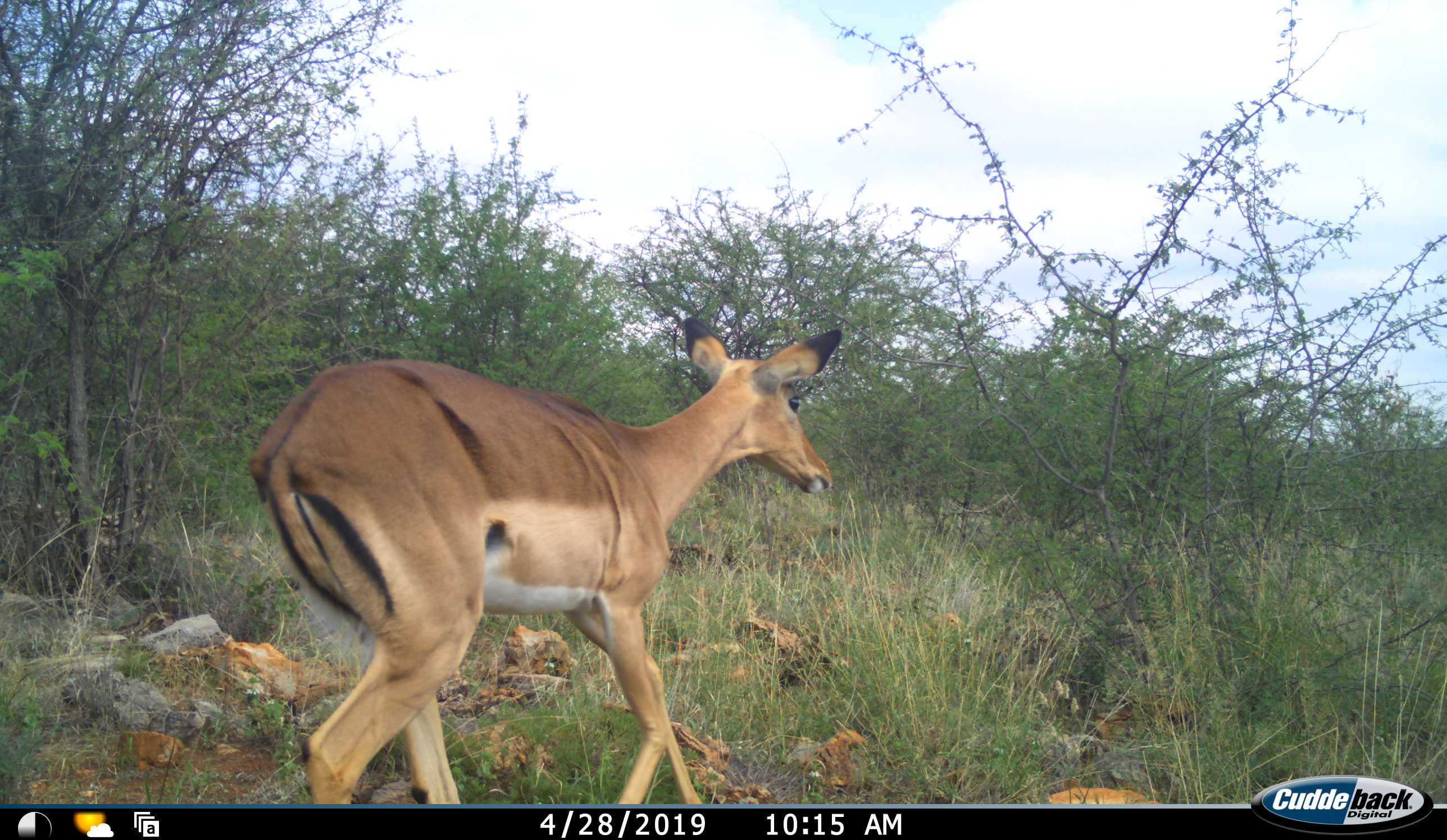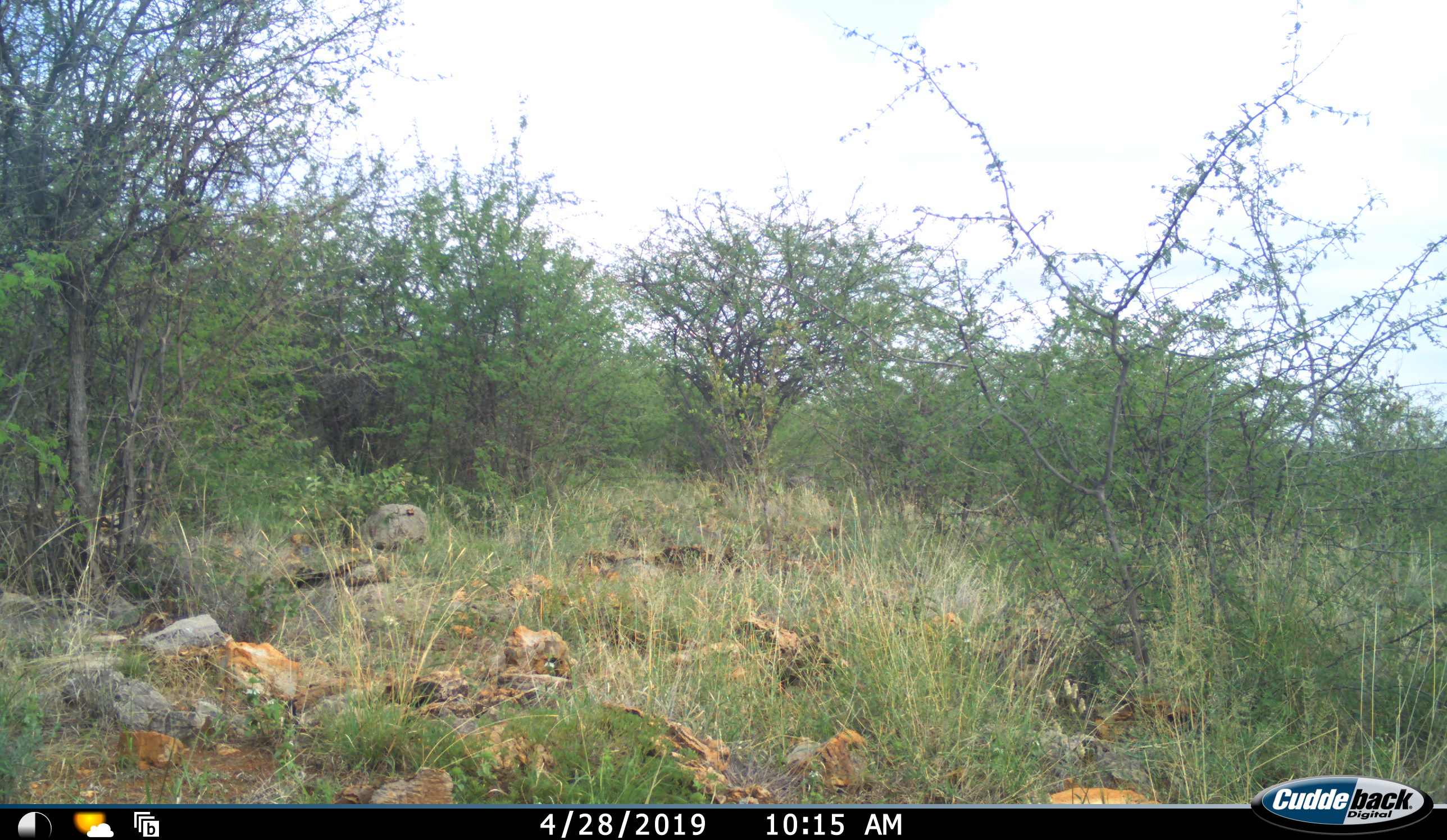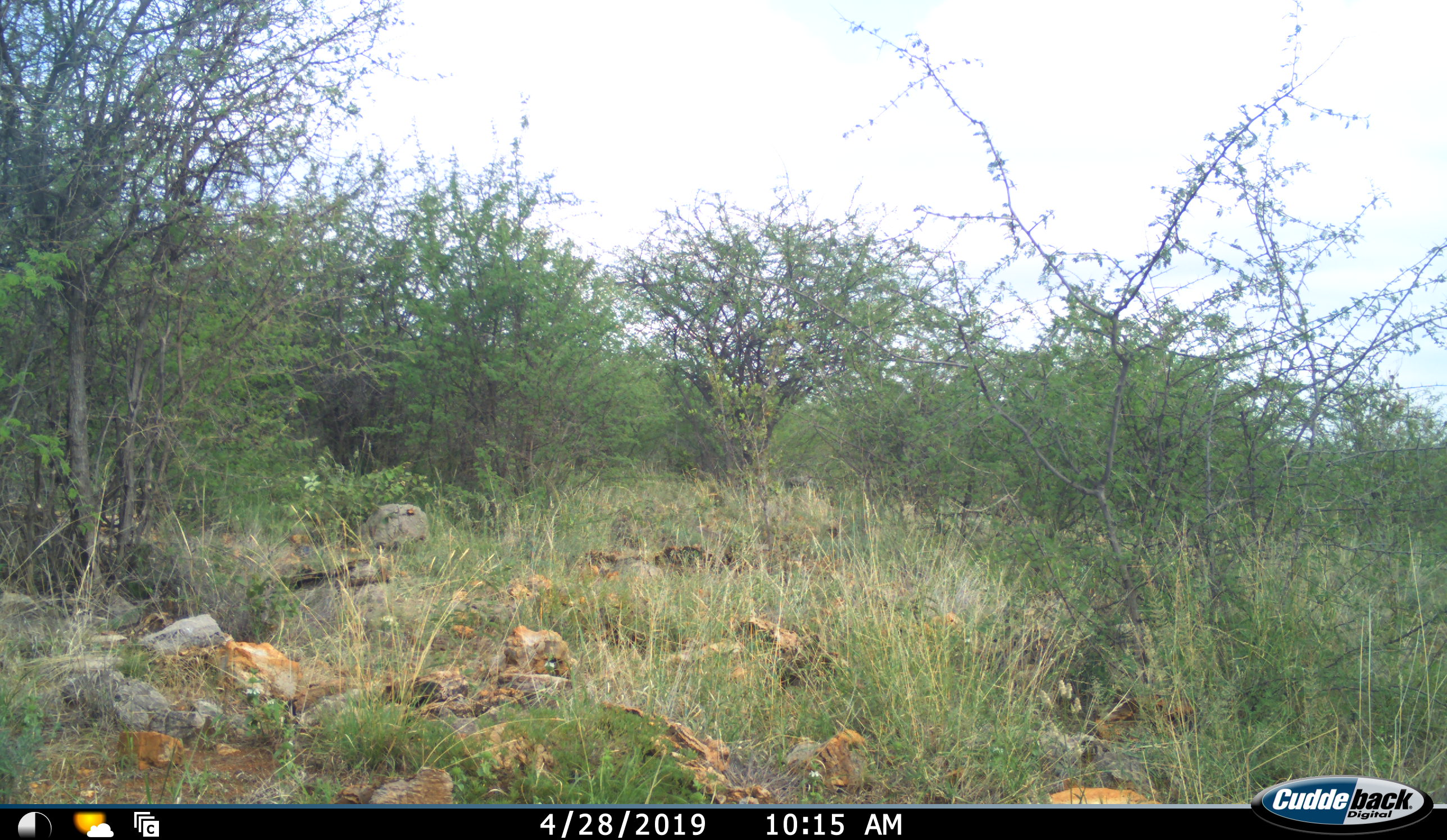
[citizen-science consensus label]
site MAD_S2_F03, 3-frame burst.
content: unidentified animal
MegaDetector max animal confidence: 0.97